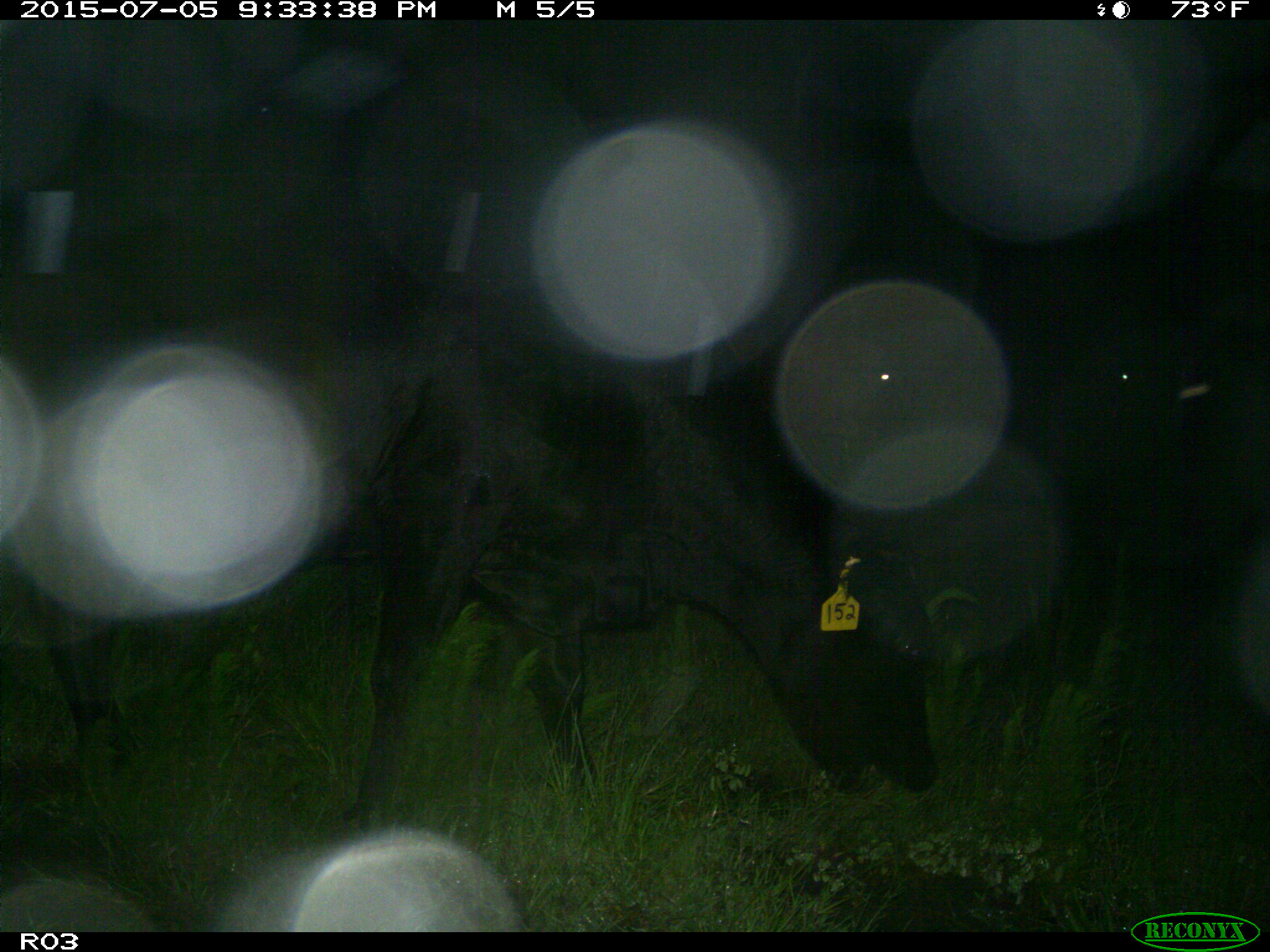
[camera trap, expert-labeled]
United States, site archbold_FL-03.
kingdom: Animalia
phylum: Chordata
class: Mammalia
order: Artiodactyla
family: Bovidae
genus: Bos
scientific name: Bos taurus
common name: domestic cow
Bos taurus (domestic cow).